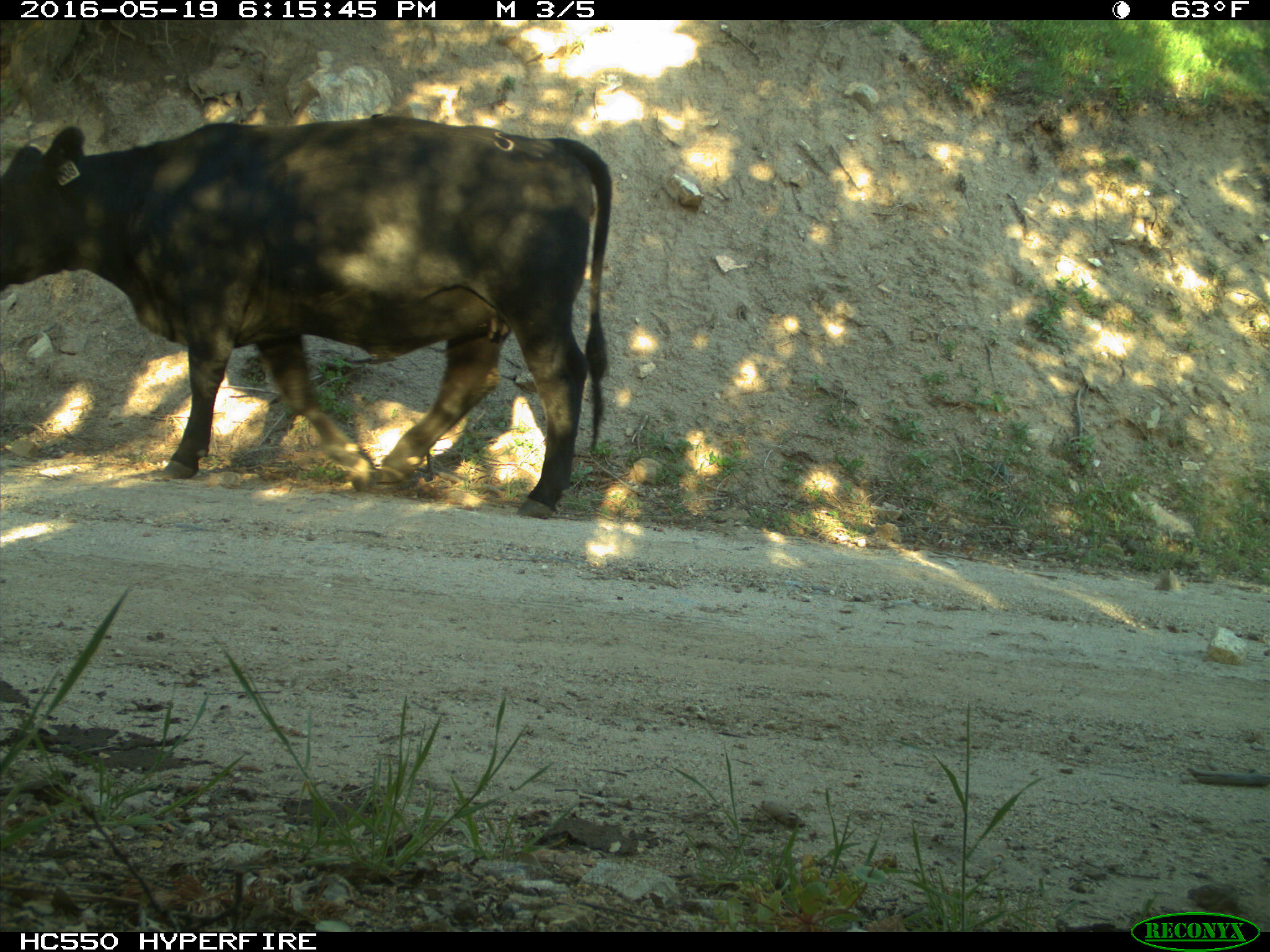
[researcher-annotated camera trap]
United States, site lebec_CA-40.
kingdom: Animalia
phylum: Chordata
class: Mammalia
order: Artiodactyla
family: Bovidae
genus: Bos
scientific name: Bos taurus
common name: domestic cow